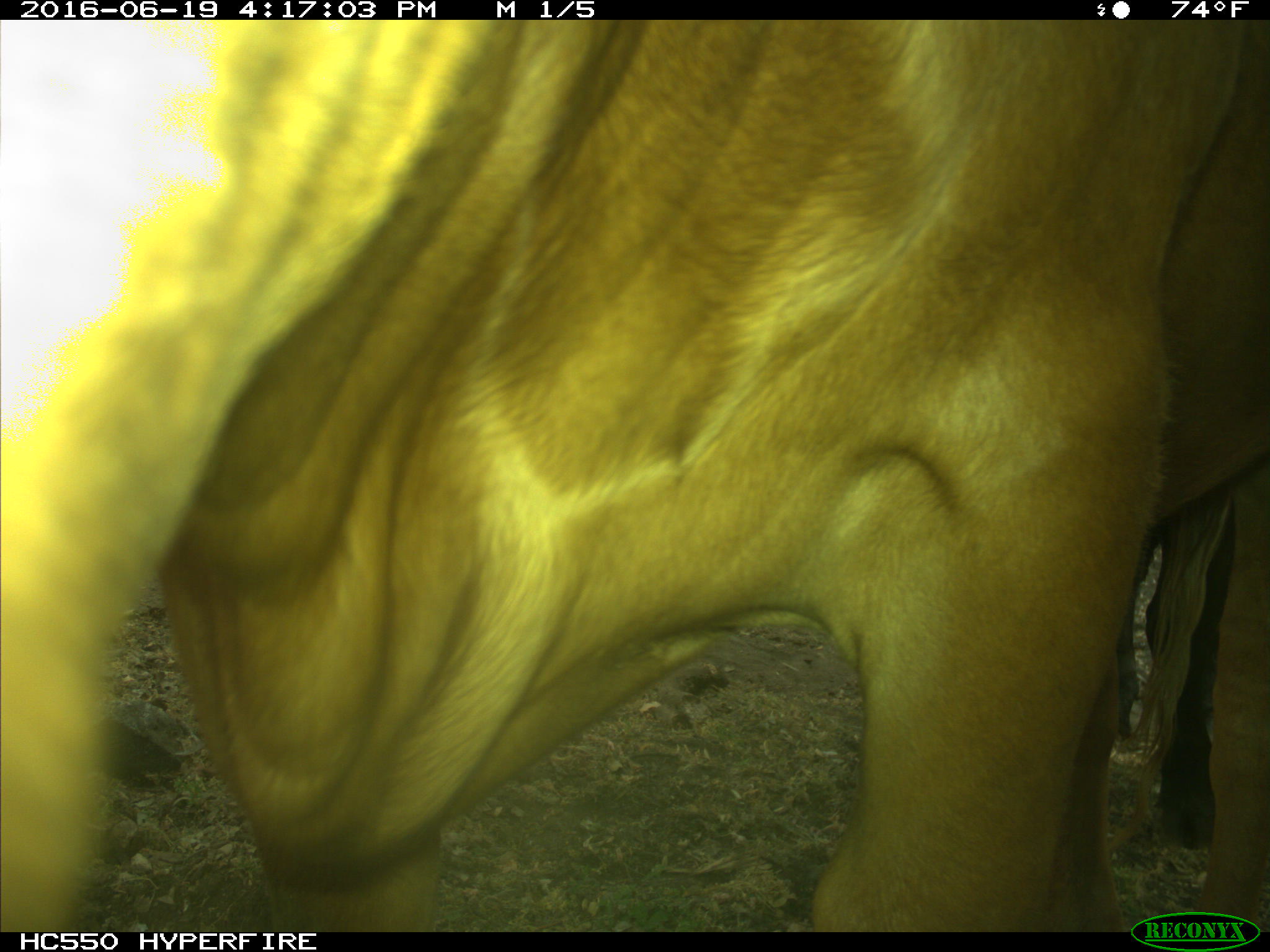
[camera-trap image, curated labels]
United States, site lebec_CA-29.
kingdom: Animalia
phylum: Chordata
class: Mammalia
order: Artiodactyla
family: Bovidae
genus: Bos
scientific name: Bos taurus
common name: domestic cow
Bos taurus (domestic cow).